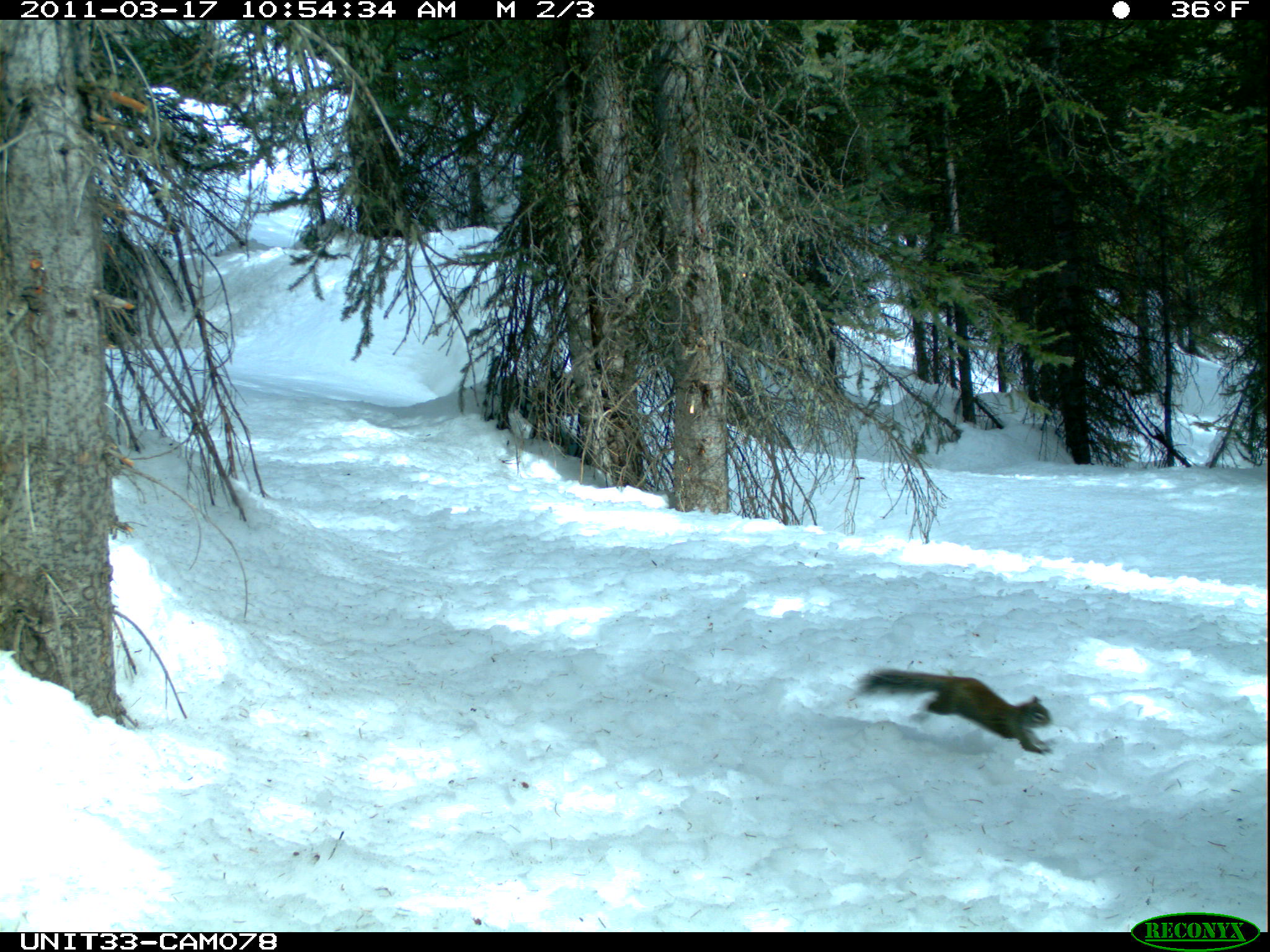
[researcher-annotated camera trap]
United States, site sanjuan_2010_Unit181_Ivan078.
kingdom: Animalia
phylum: Chordata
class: Mammalia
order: Rodentia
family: Sciuridae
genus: Tamiasciurus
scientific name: Tamiasciurus hudsonicus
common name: american red squirrel